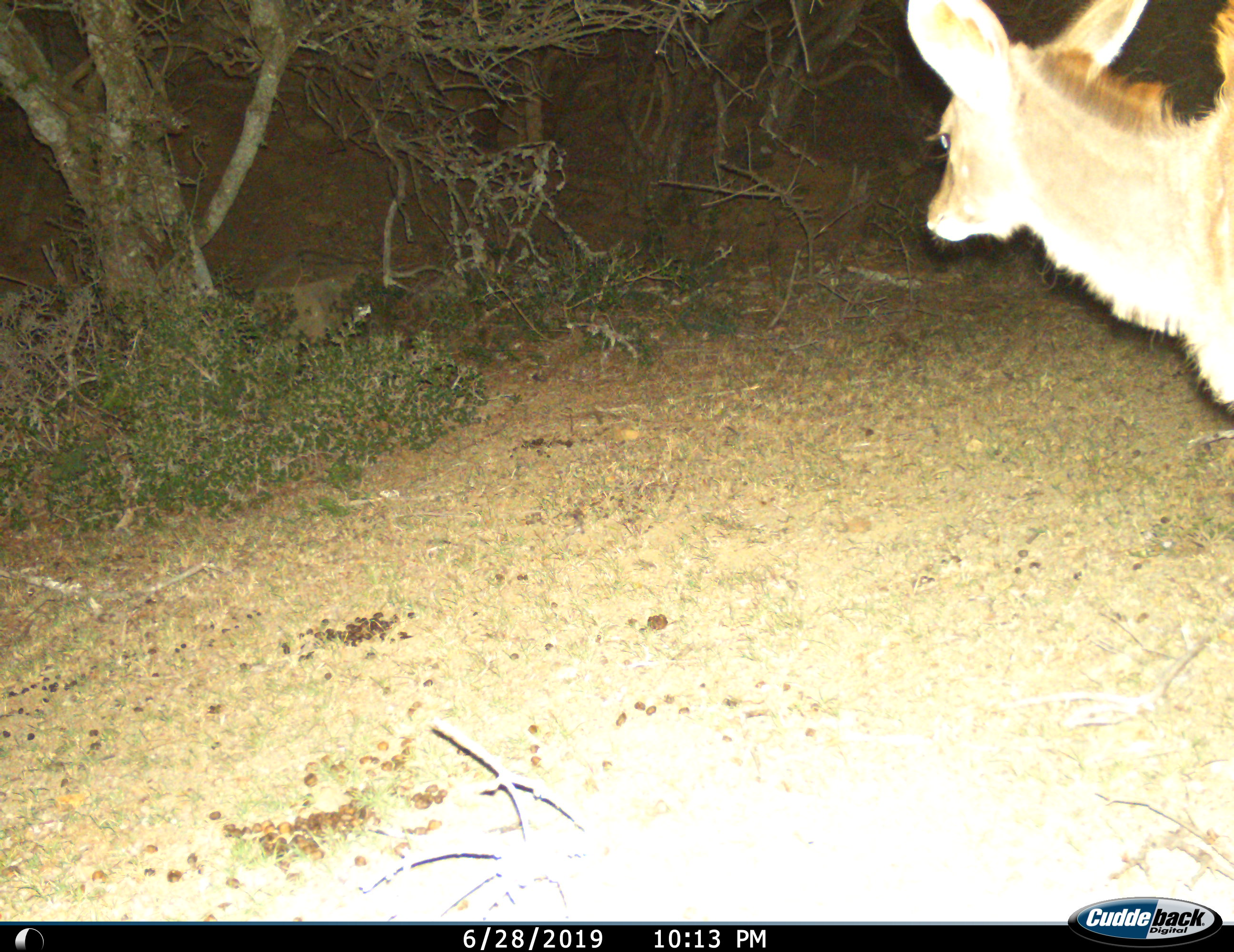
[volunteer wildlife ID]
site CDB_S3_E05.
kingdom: Animalia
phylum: Chordata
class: Mammalia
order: Artiodactyla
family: Bovidae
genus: Tragelaphus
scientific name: Tragelaphus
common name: kudu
Kudu (Tragelaphus), count 1. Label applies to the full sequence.